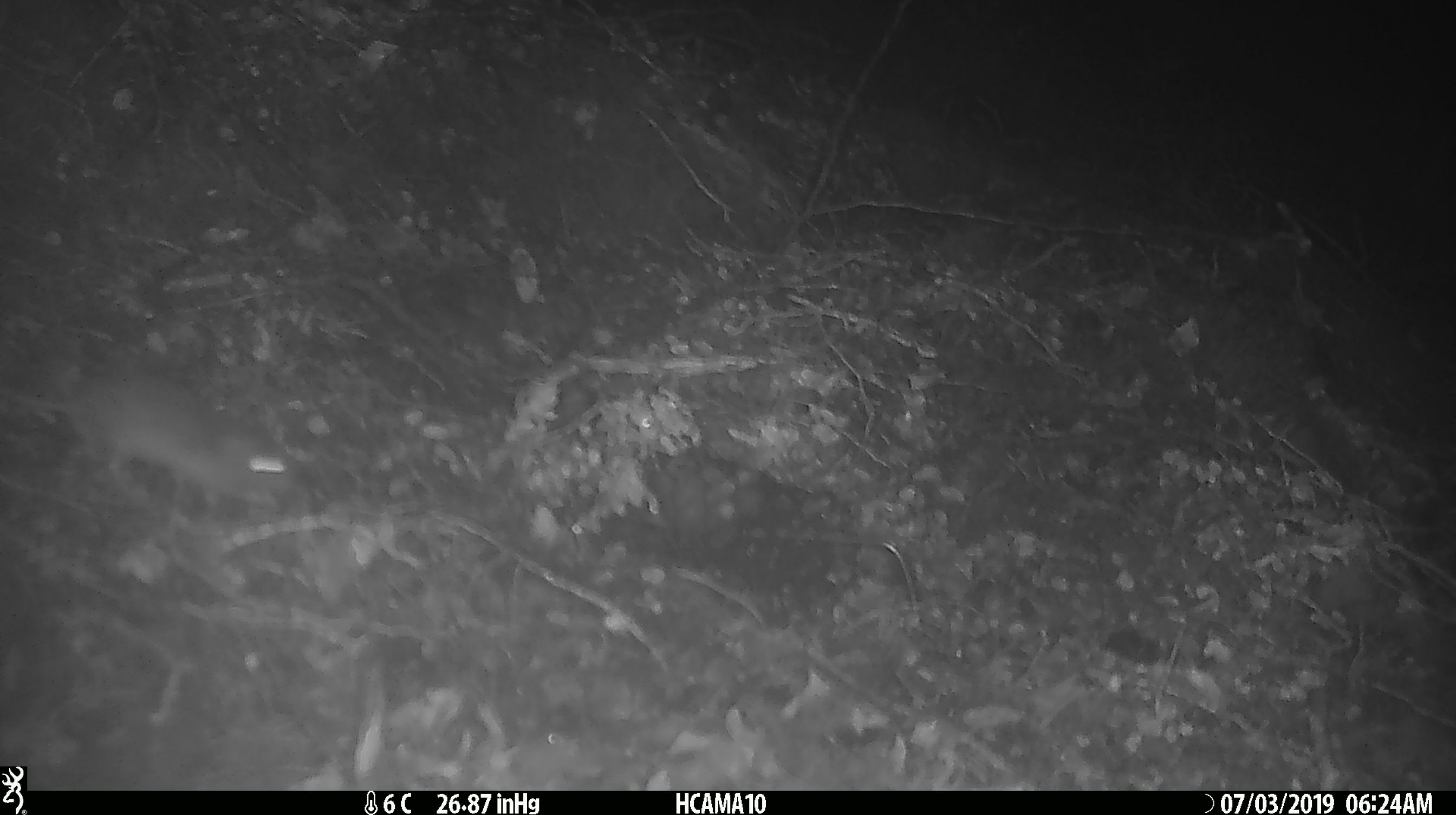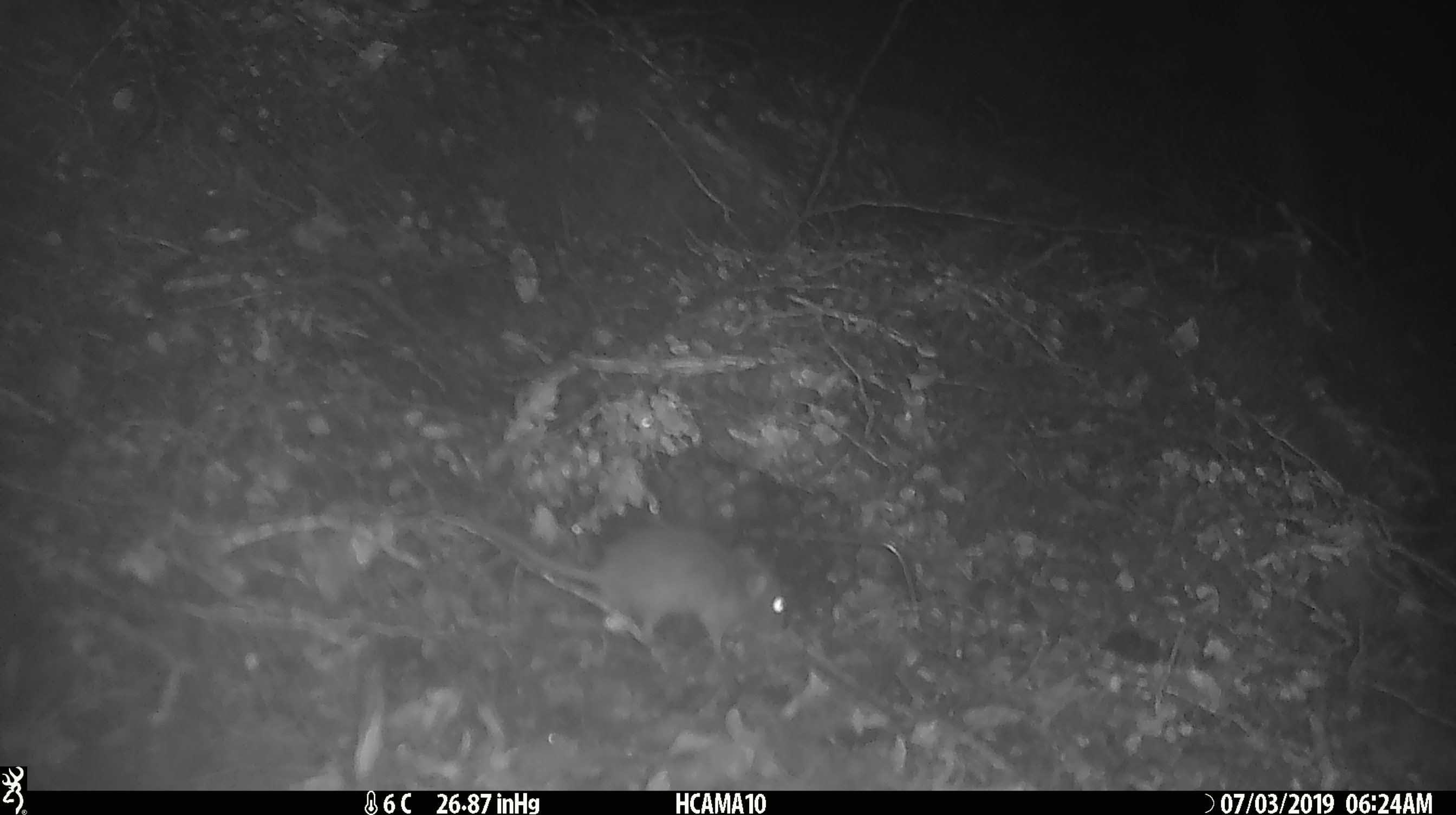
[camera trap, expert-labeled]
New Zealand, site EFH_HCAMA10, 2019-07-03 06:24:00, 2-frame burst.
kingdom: Animalia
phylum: Chordata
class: Mammalia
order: Rodentia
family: Muridae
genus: Mus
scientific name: Mus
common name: mouse